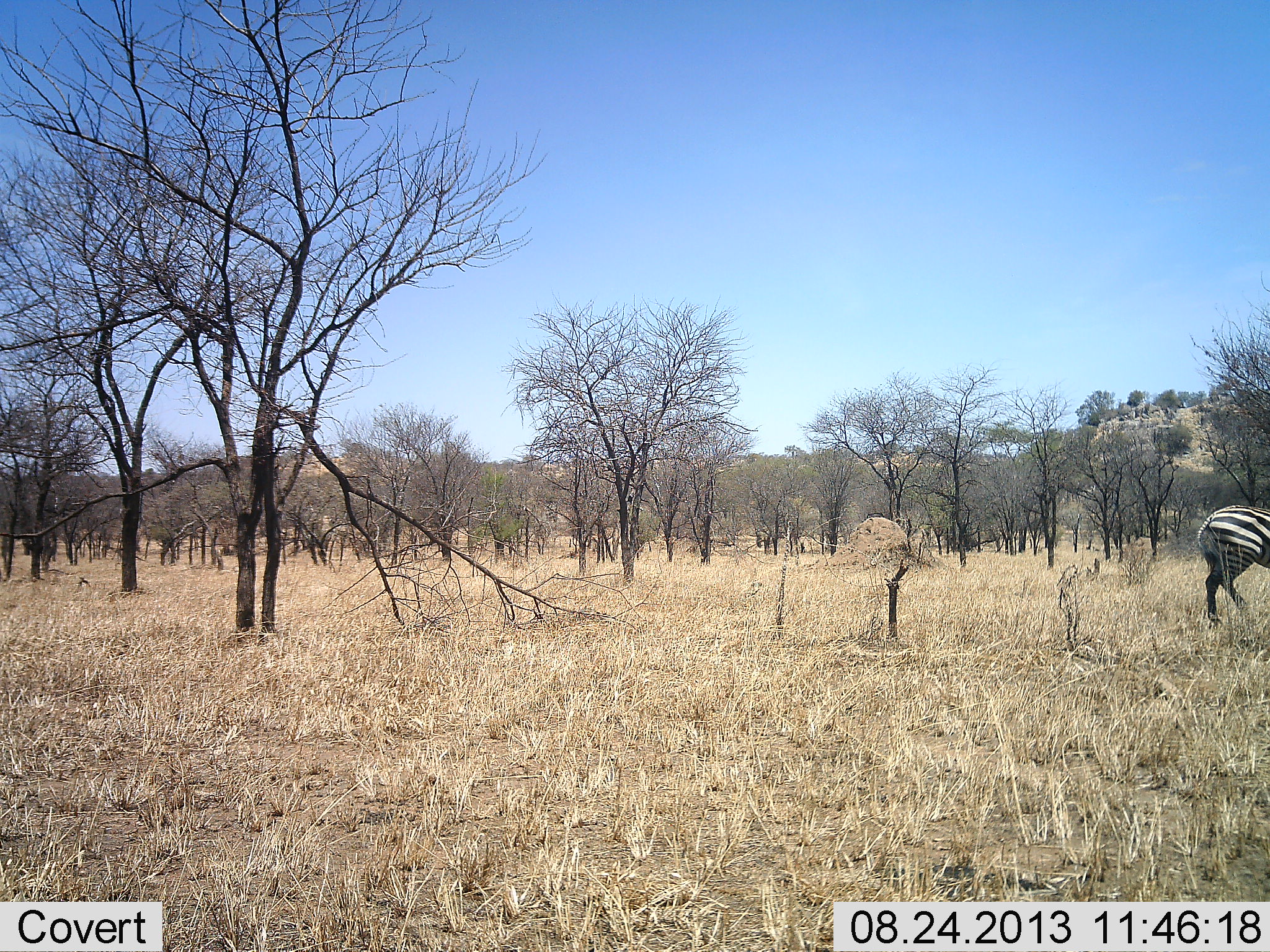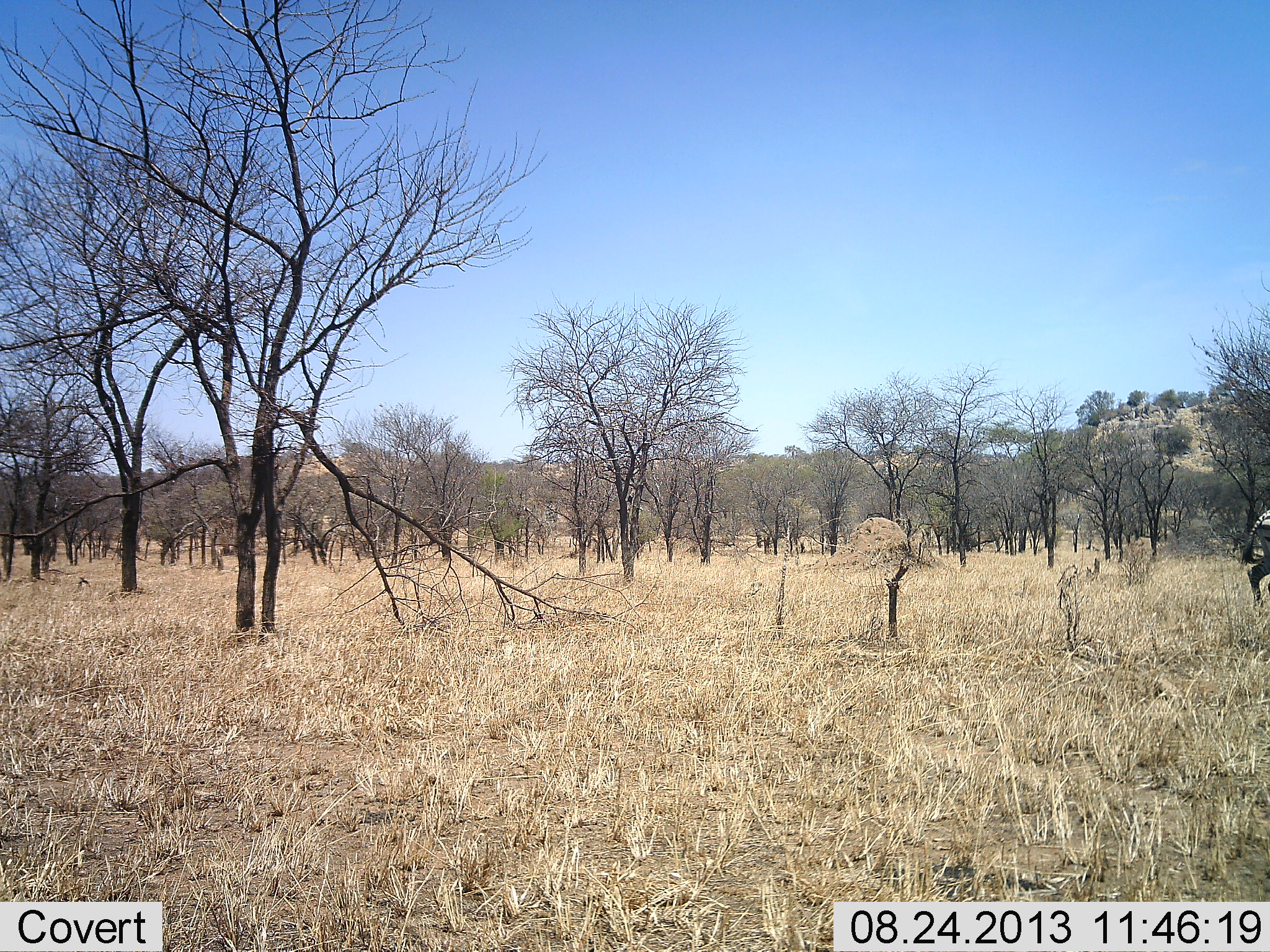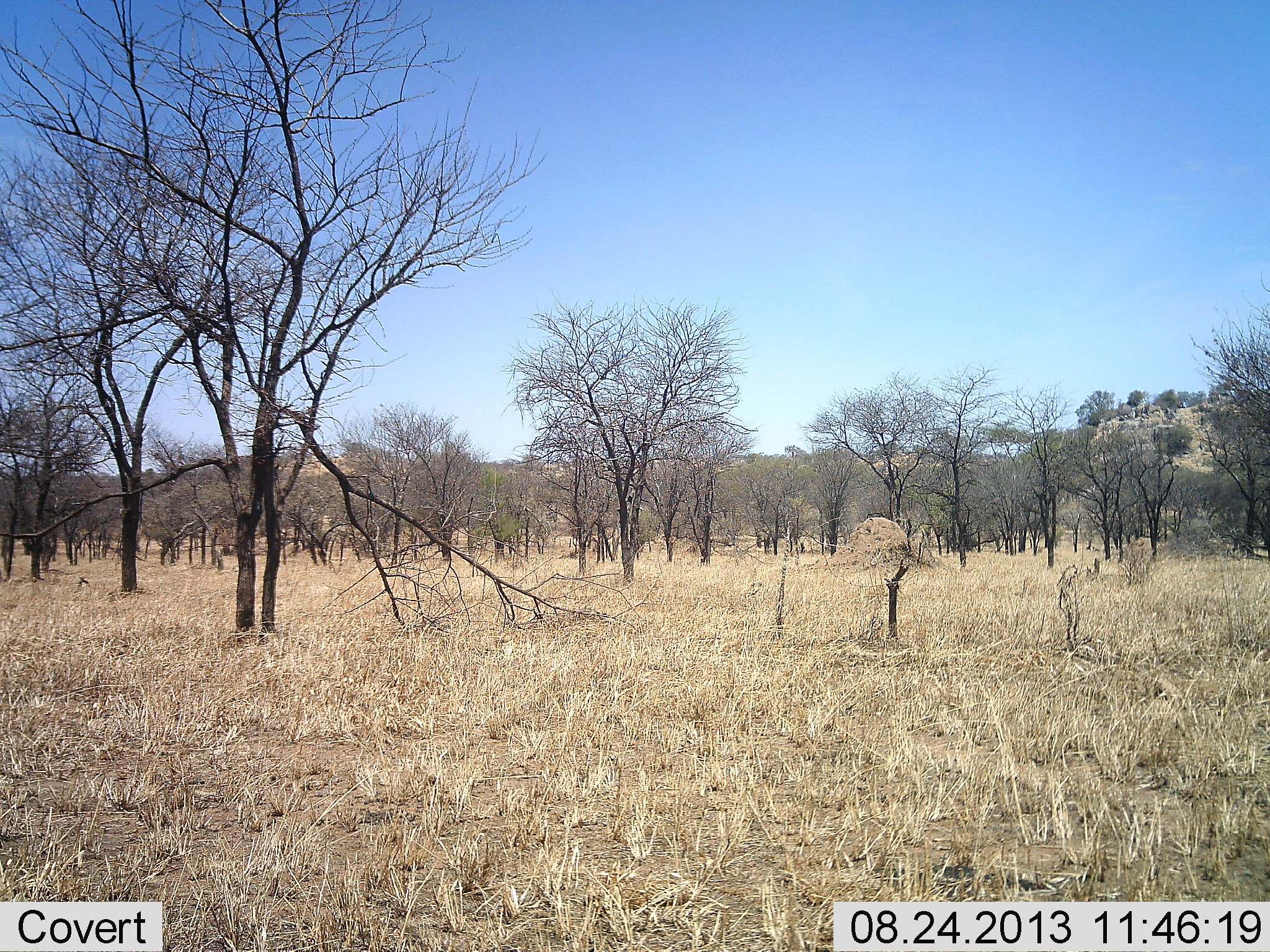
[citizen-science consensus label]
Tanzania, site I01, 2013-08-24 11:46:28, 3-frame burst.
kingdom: Animalia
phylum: Chordata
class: Mammalia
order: Perissodactyla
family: Equidae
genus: Equus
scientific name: Equus quagga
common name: plains zebra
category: zebra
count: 1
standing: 7%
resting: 0%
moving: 93%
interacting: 0%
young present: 0%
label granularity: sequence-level